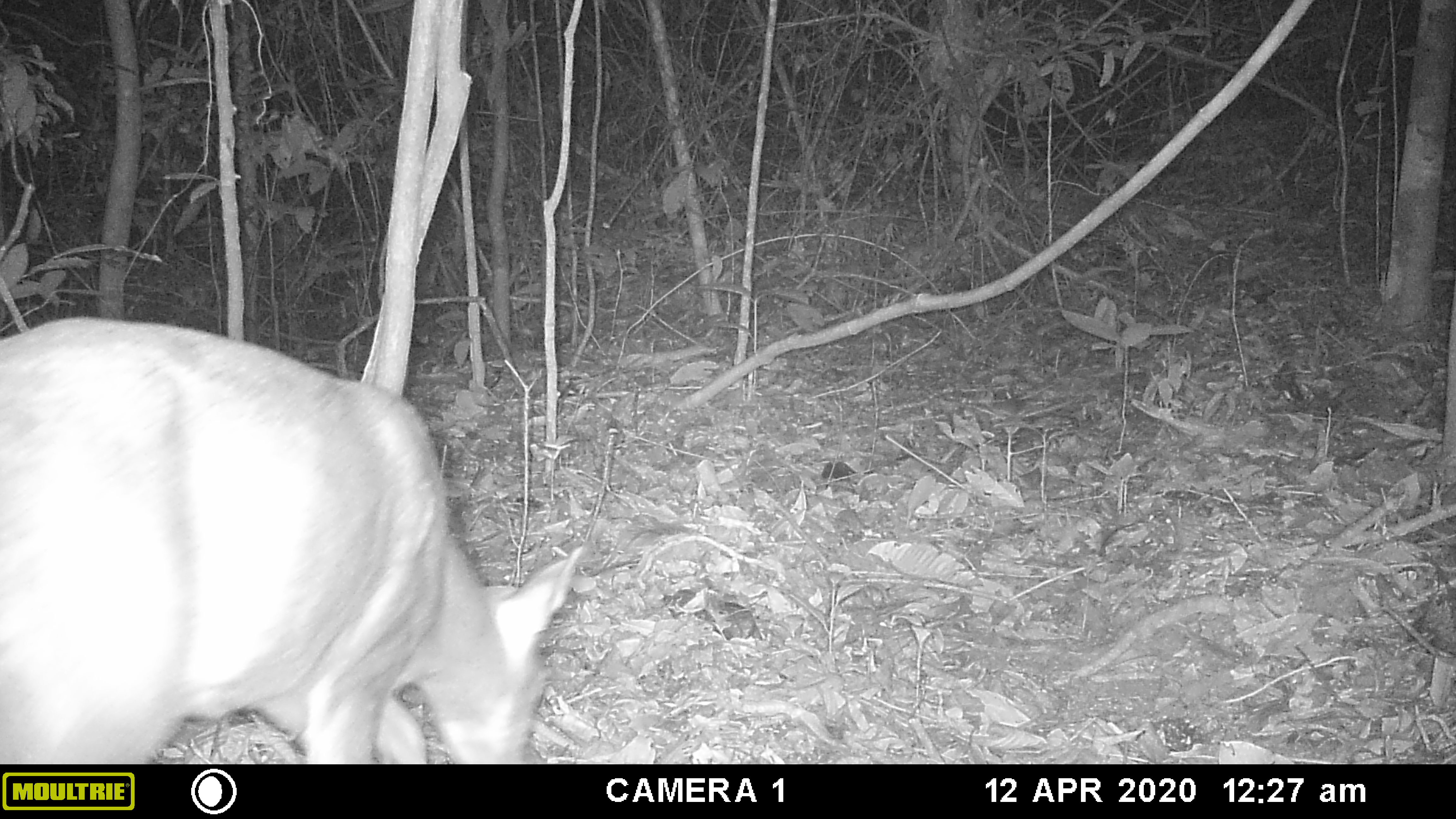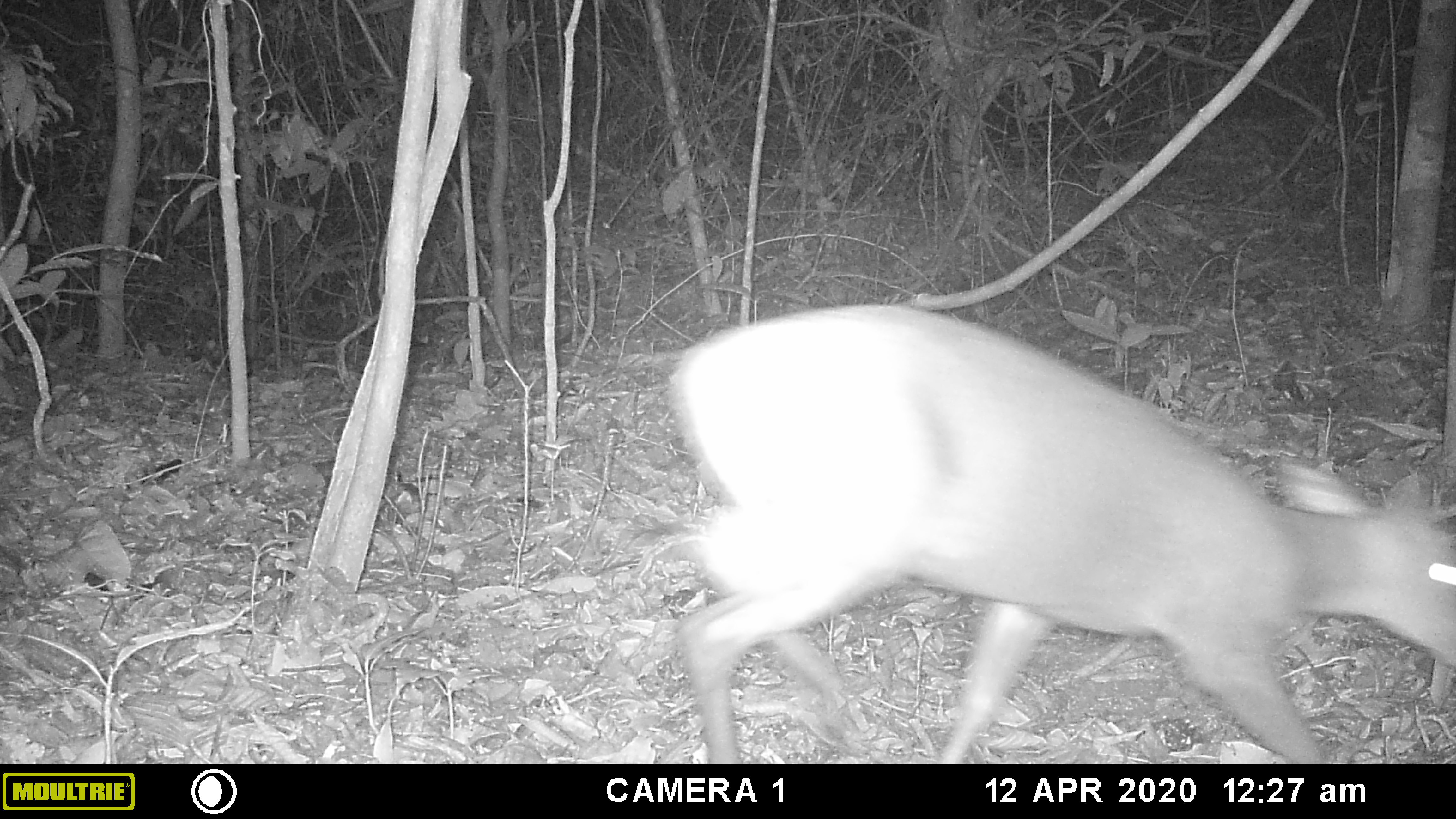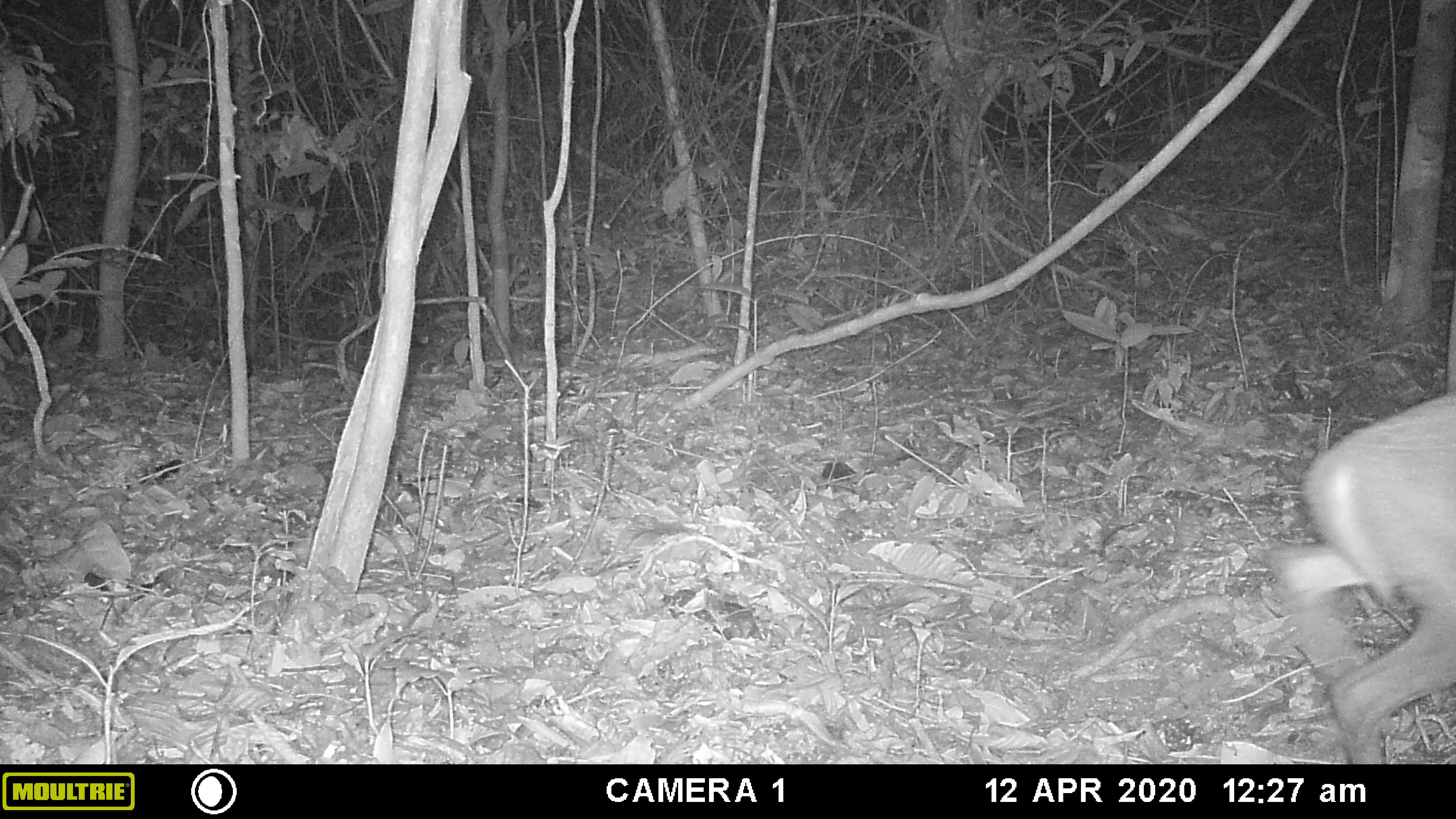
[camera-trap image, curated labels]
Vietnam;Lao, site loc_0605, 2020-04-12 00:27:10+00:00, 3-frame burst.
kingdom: Animalia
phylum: Chordata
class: Mammalia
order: Artiodactyla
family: Cervidae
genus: Muntiacus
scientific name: Muntiacus rooseveltorum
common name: roosevelt's muntjac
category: roosevelts muntjac group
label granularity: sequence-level